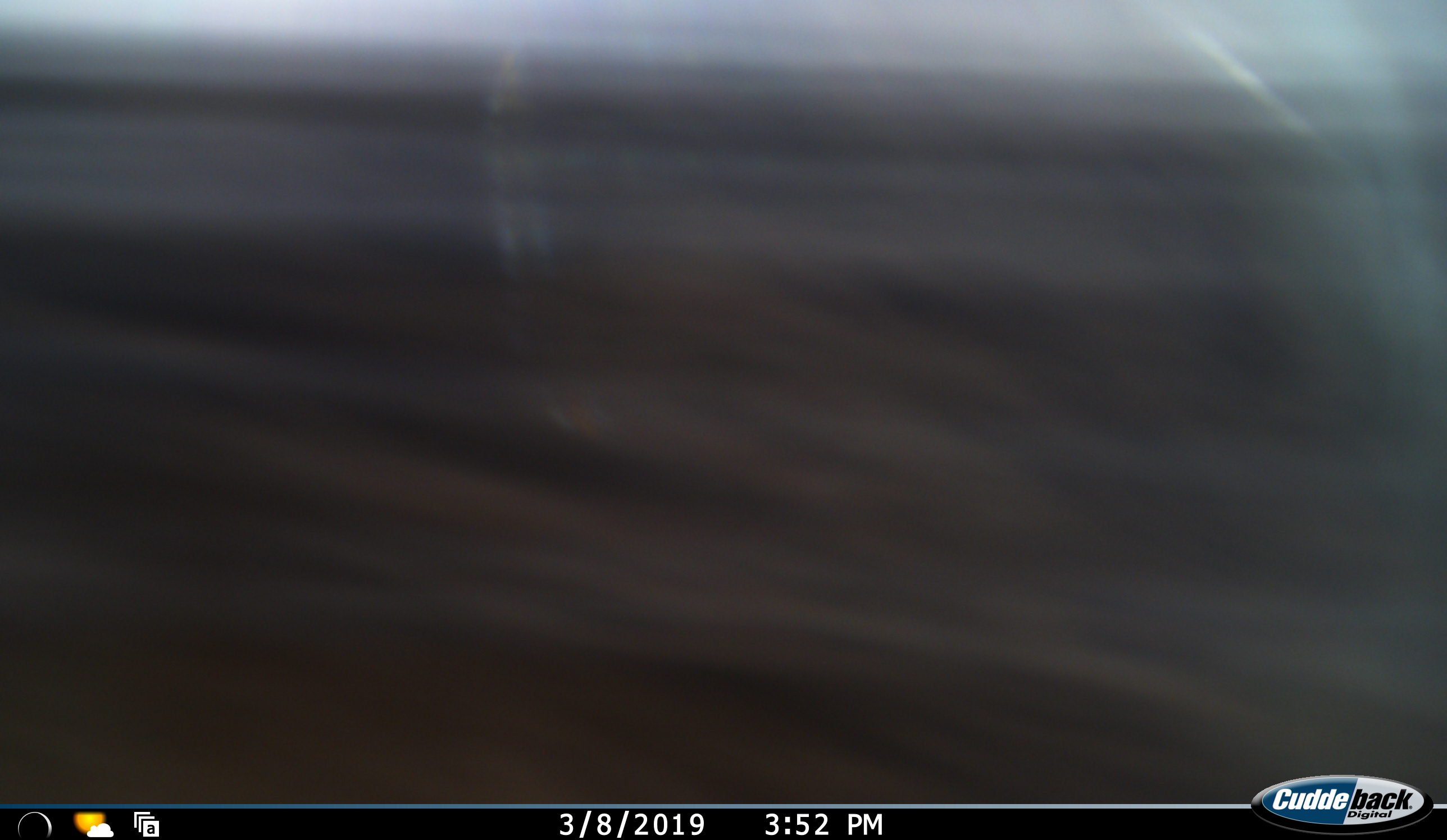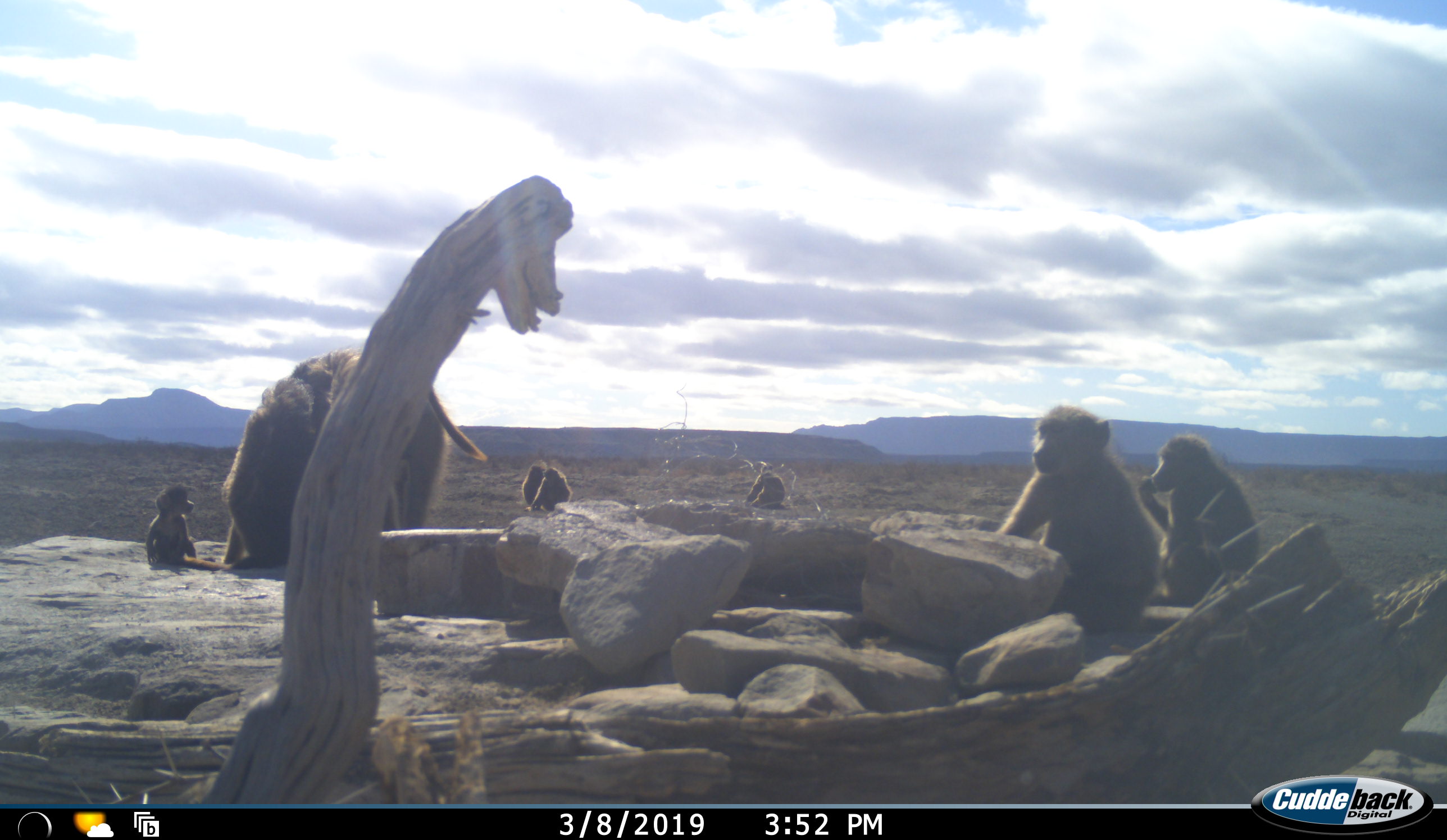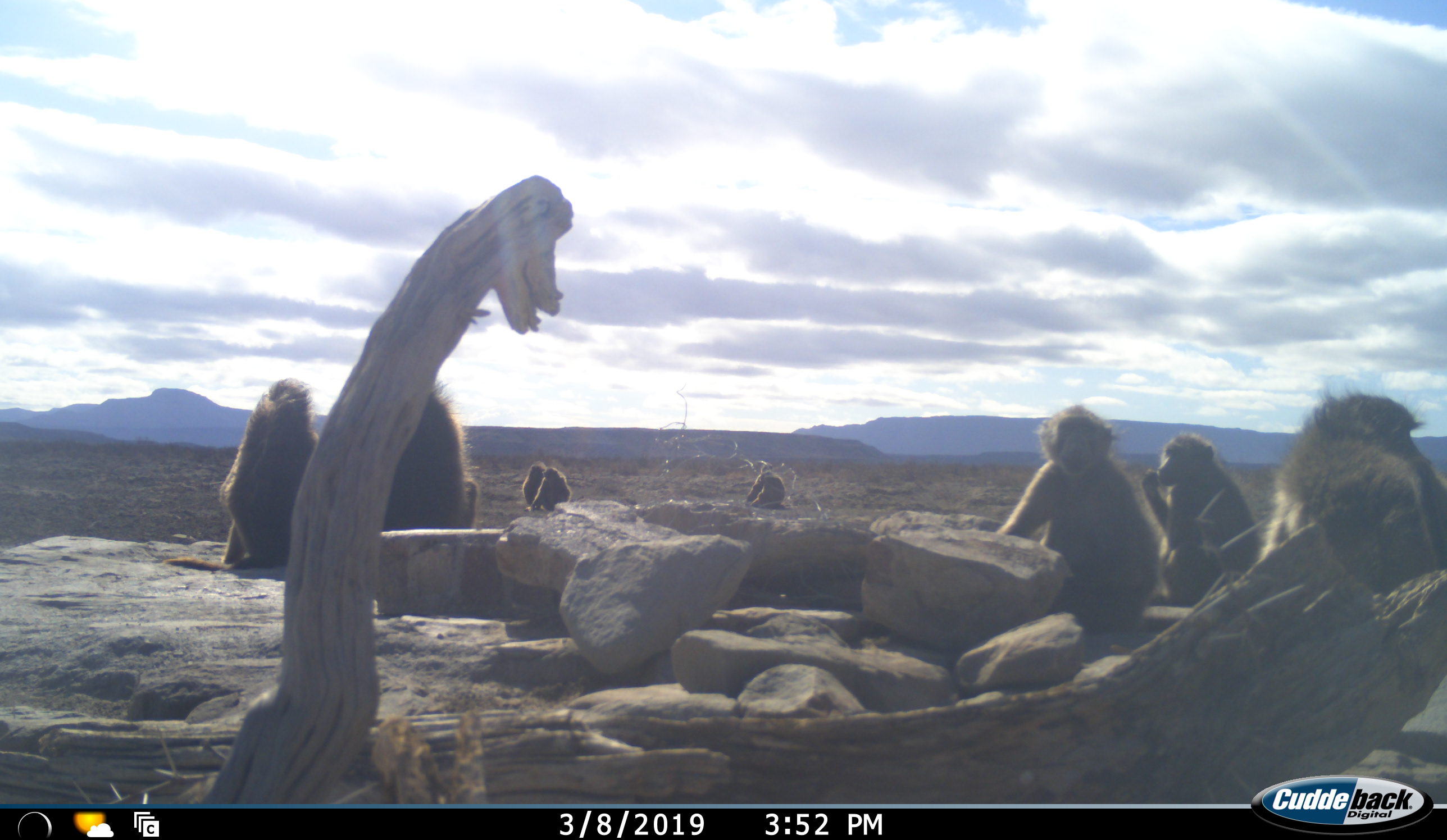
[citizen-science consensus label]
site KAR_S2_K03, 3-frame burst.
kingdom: Animalia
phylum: Chordata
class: Mammalia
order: Primates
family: Cercopithecidae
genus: Papio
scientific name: Papio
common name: baboon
Baboon (Papio), count 9. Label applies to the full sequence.